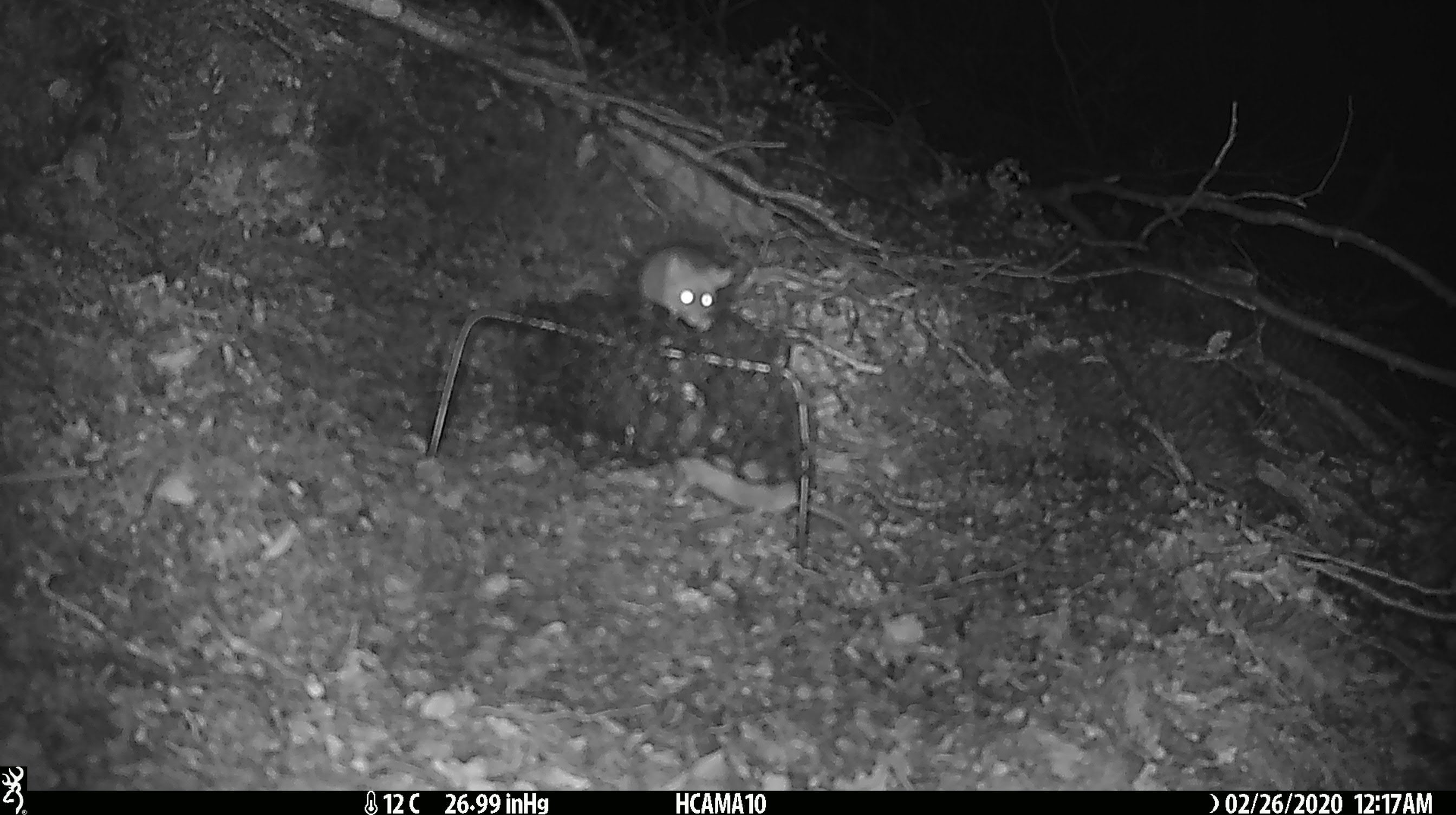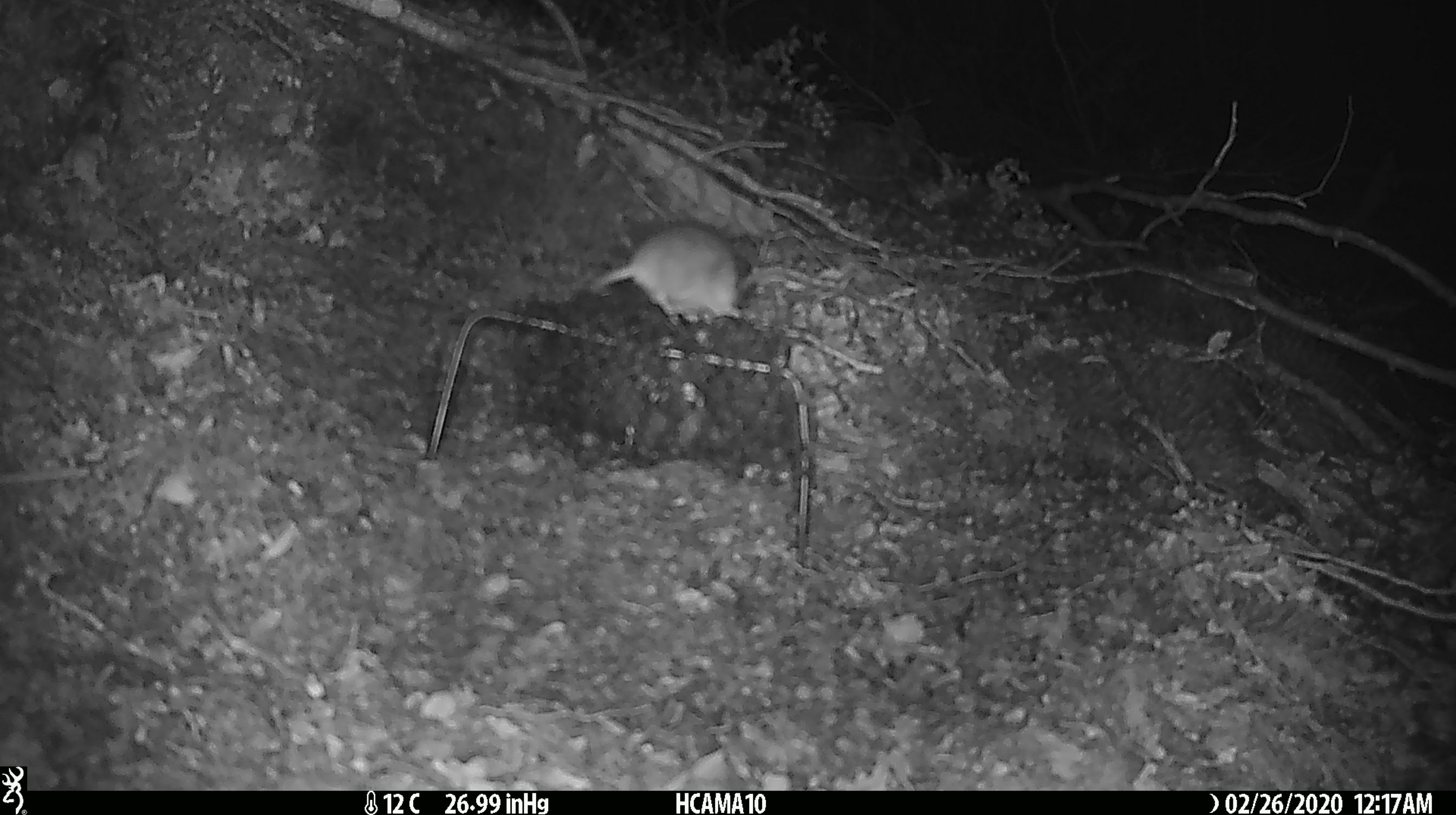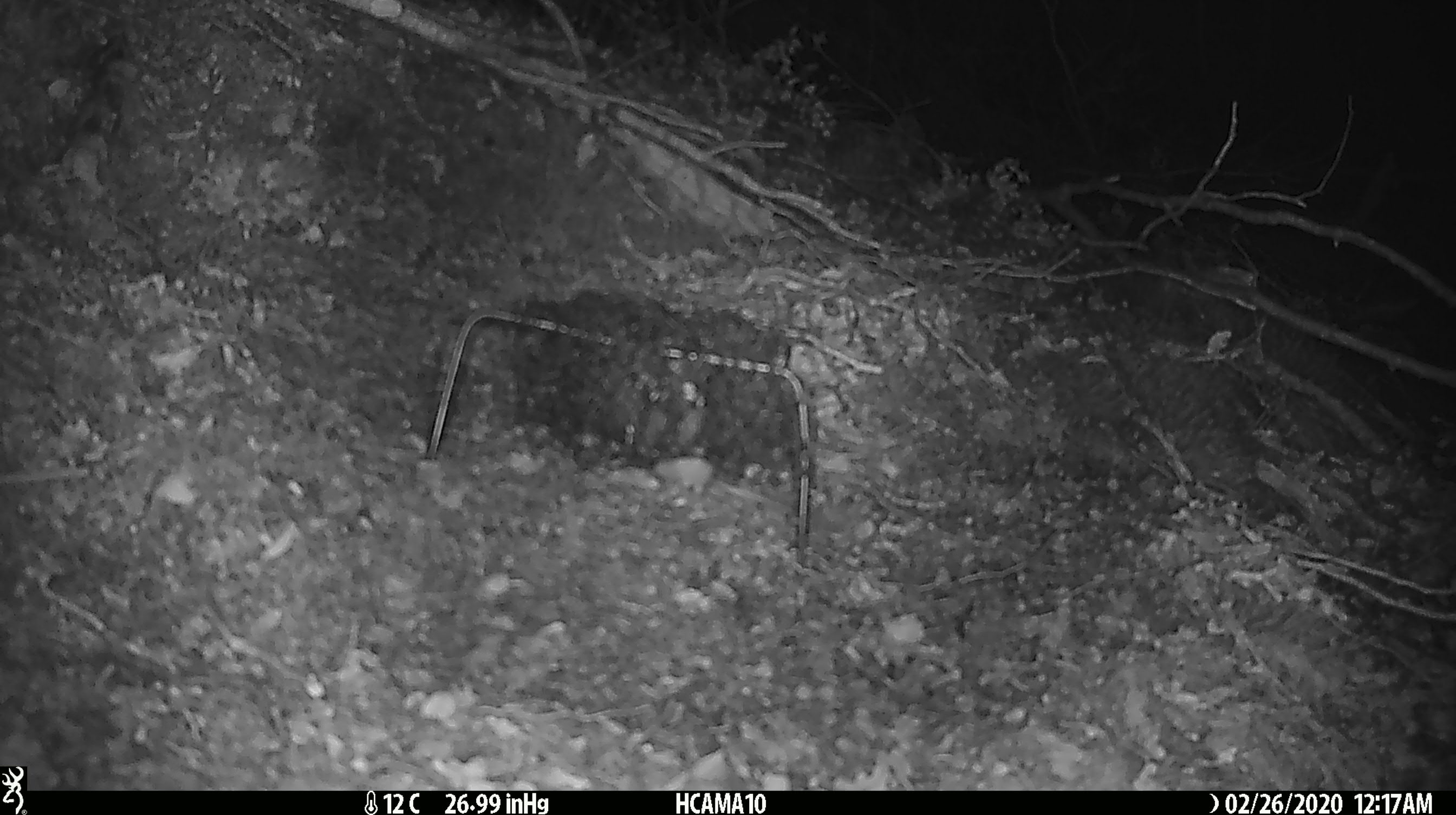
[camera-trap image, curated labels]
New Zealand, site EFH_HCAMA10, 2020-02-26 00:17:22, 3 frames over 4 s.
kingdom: Animalia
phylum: Chordata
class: Mammalia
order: Rodentia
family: Muridae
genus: Mus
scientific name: Mus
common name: mouse